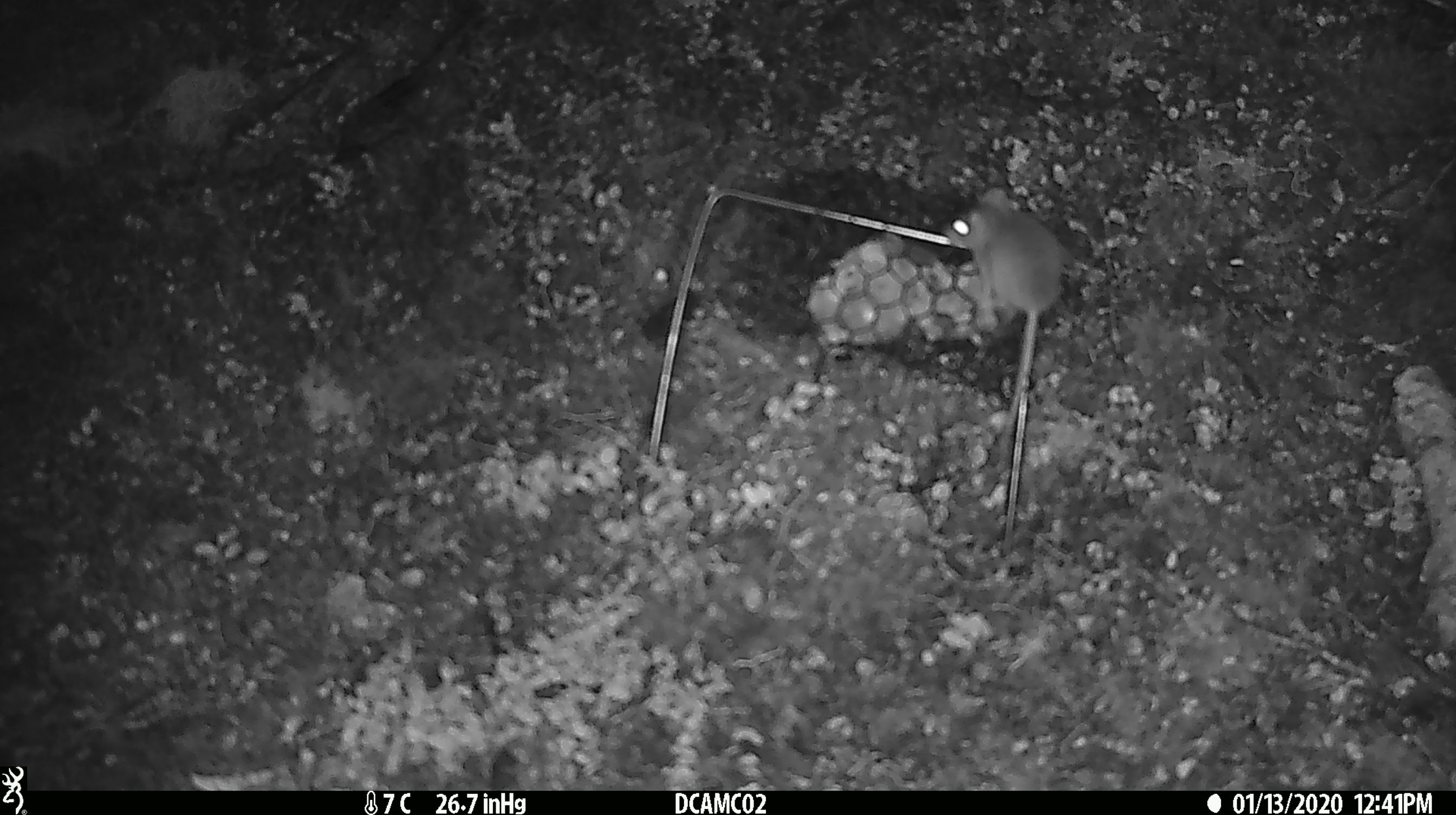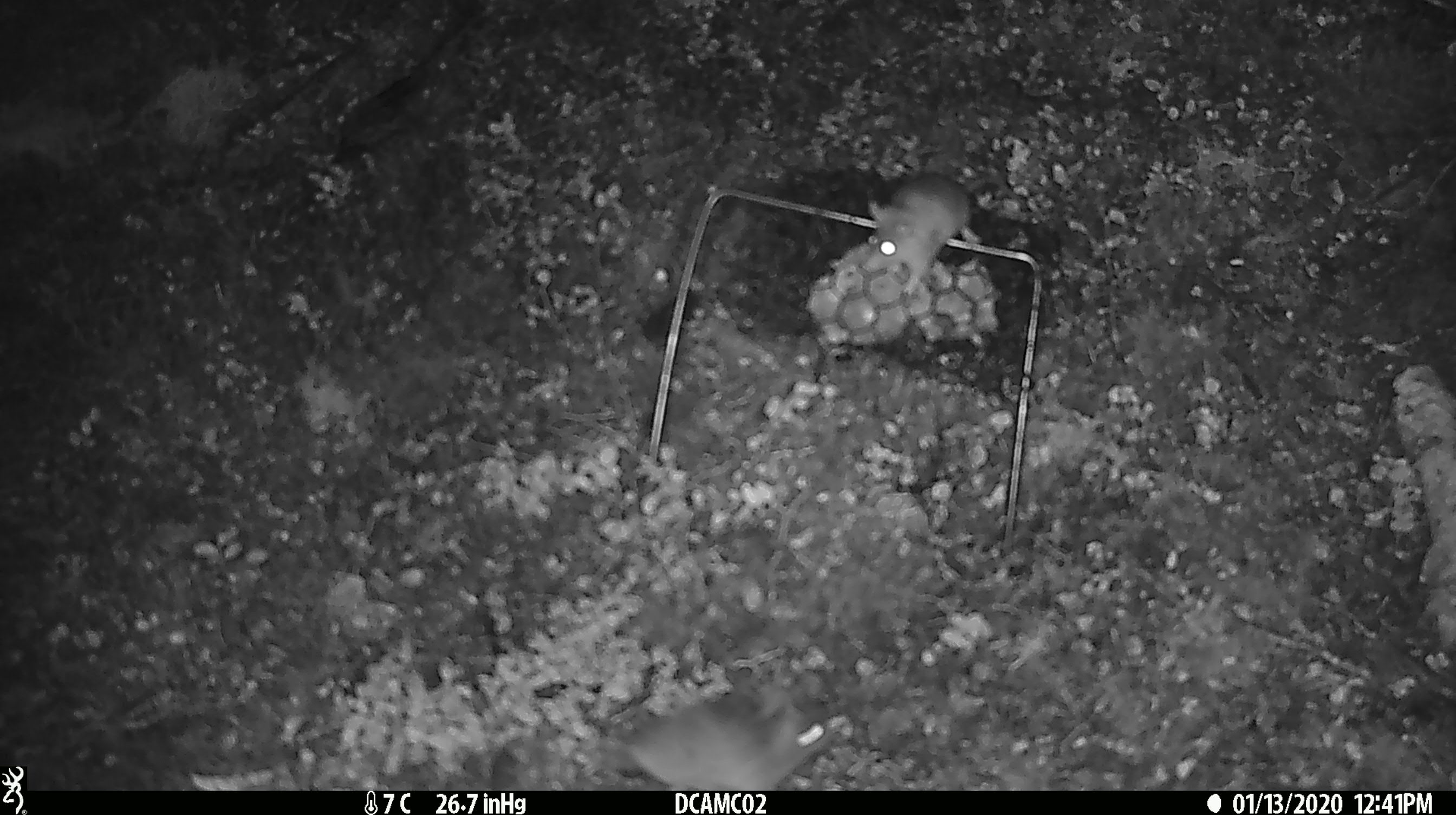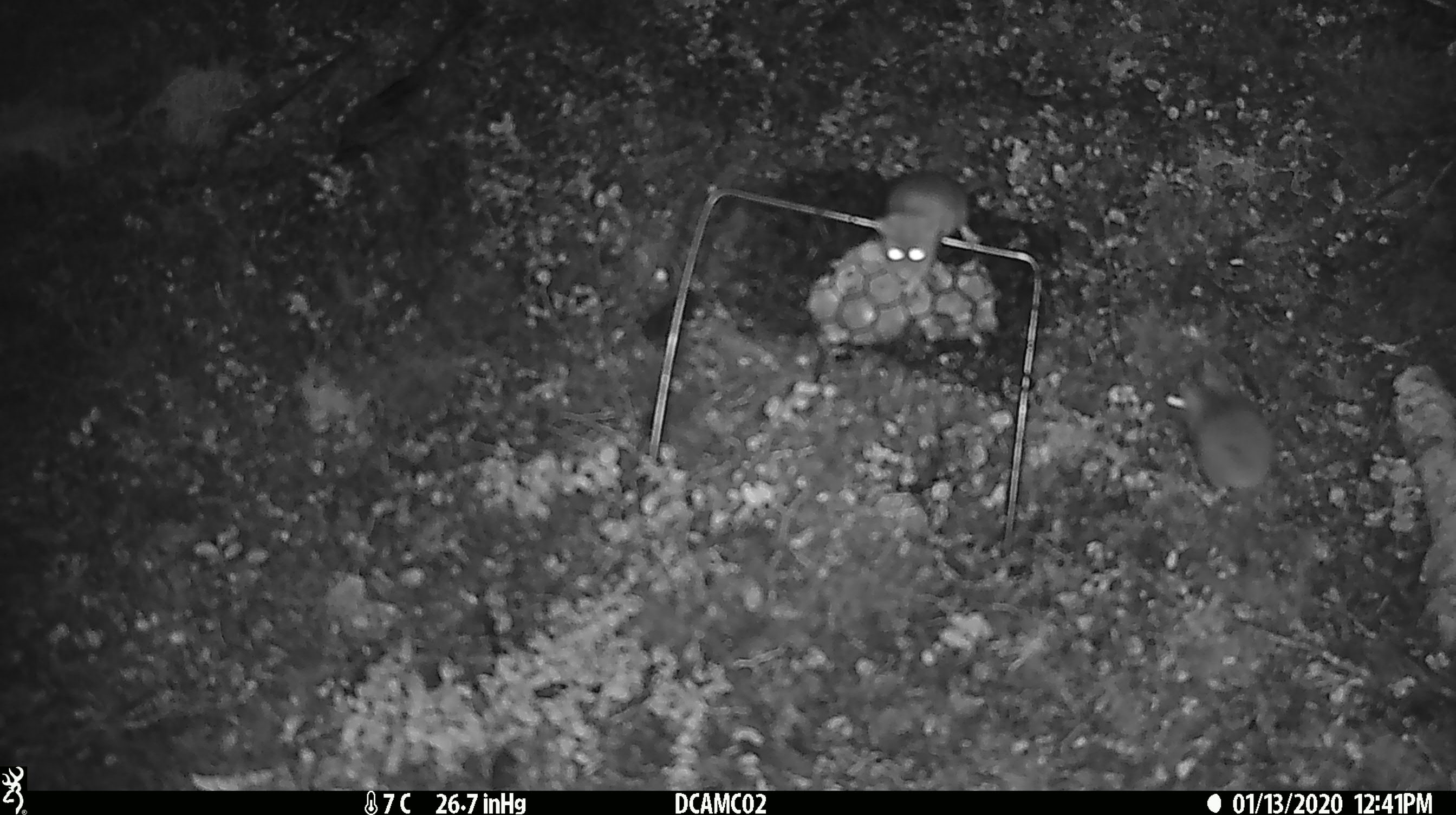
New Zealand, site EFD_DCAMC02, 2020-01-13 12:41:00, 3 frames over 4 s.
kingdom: Animalia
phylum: Chordata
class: Mammalia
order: Rodentia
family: Muridae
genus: Mus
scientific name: Mus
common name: mouse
Mouse (Mus).